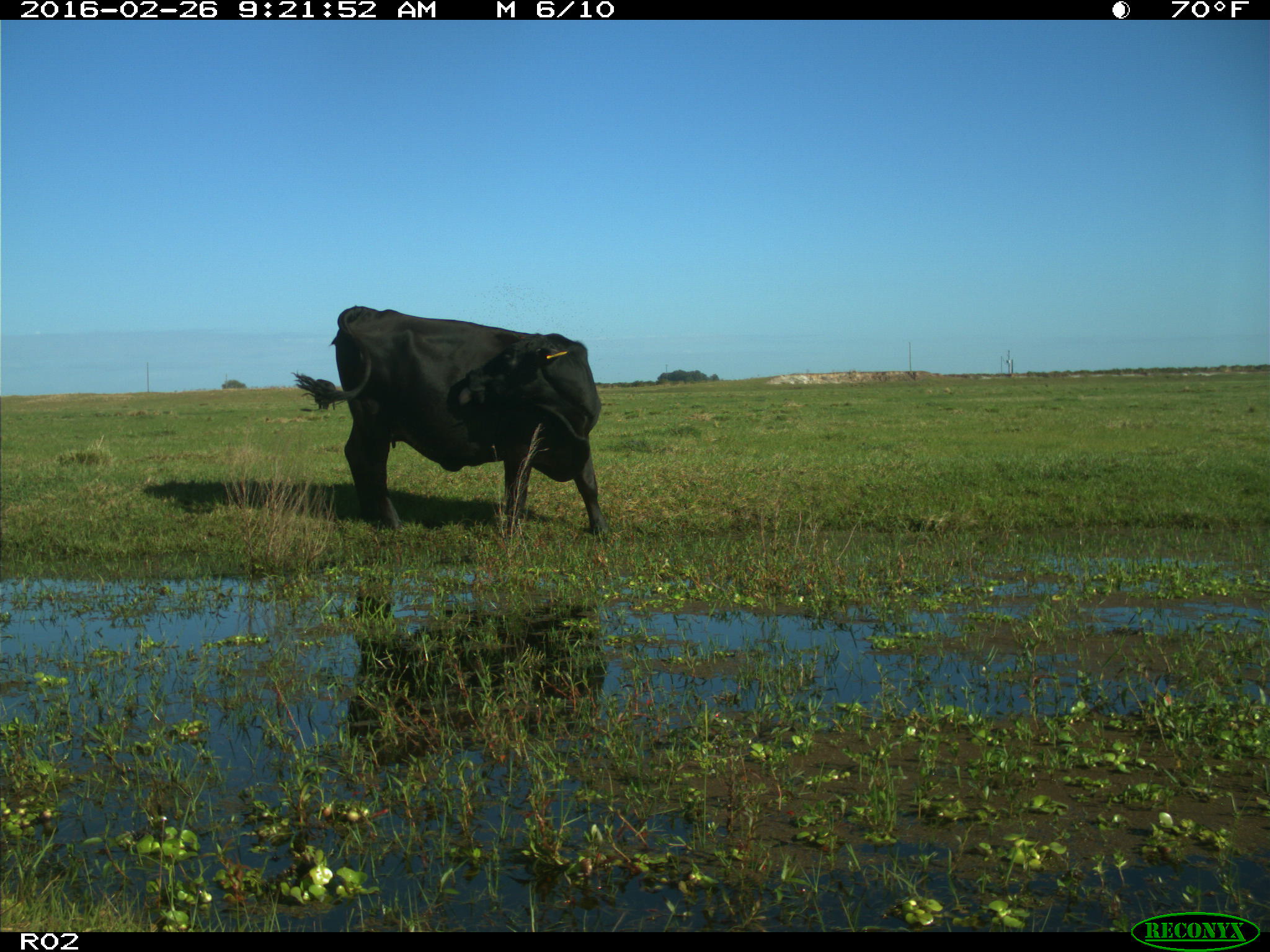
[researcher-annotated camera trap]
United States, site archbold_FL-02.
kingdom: Animalia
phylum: Chordata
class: Mammalia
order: Artiodactyla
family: Bovidae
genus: Bos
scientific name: Bos taurus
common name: domestic cow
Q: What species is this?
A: Bos taurus (domestic cow).